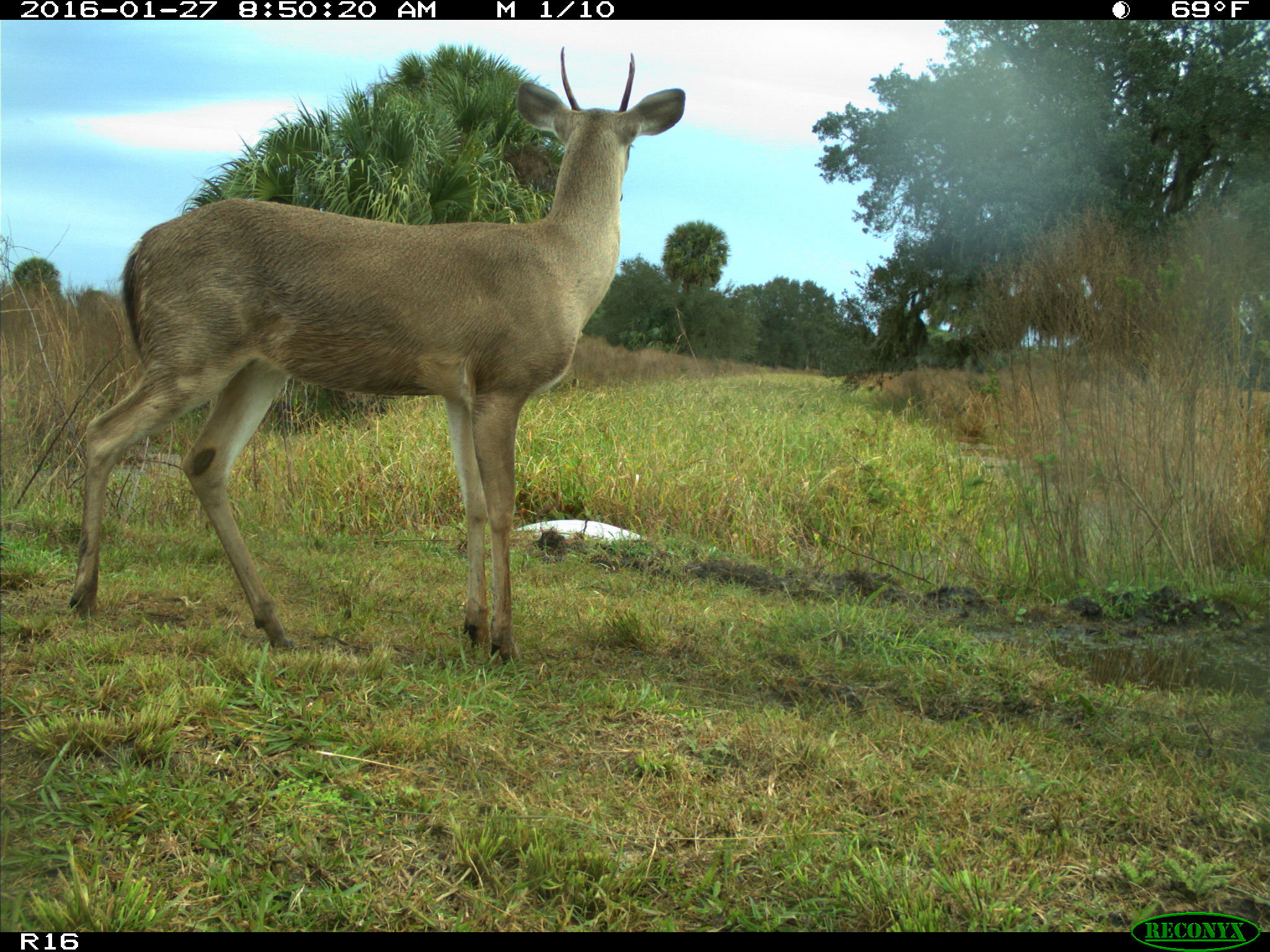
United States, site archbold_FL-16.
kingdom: Animalia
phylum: Chordata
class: Mammalia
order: Artiodactyla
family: Cervidae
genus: Odocoileus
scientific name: Odocoileus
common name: deer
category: unidentified deer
Unidentified deer (deer) (Odocoileus).